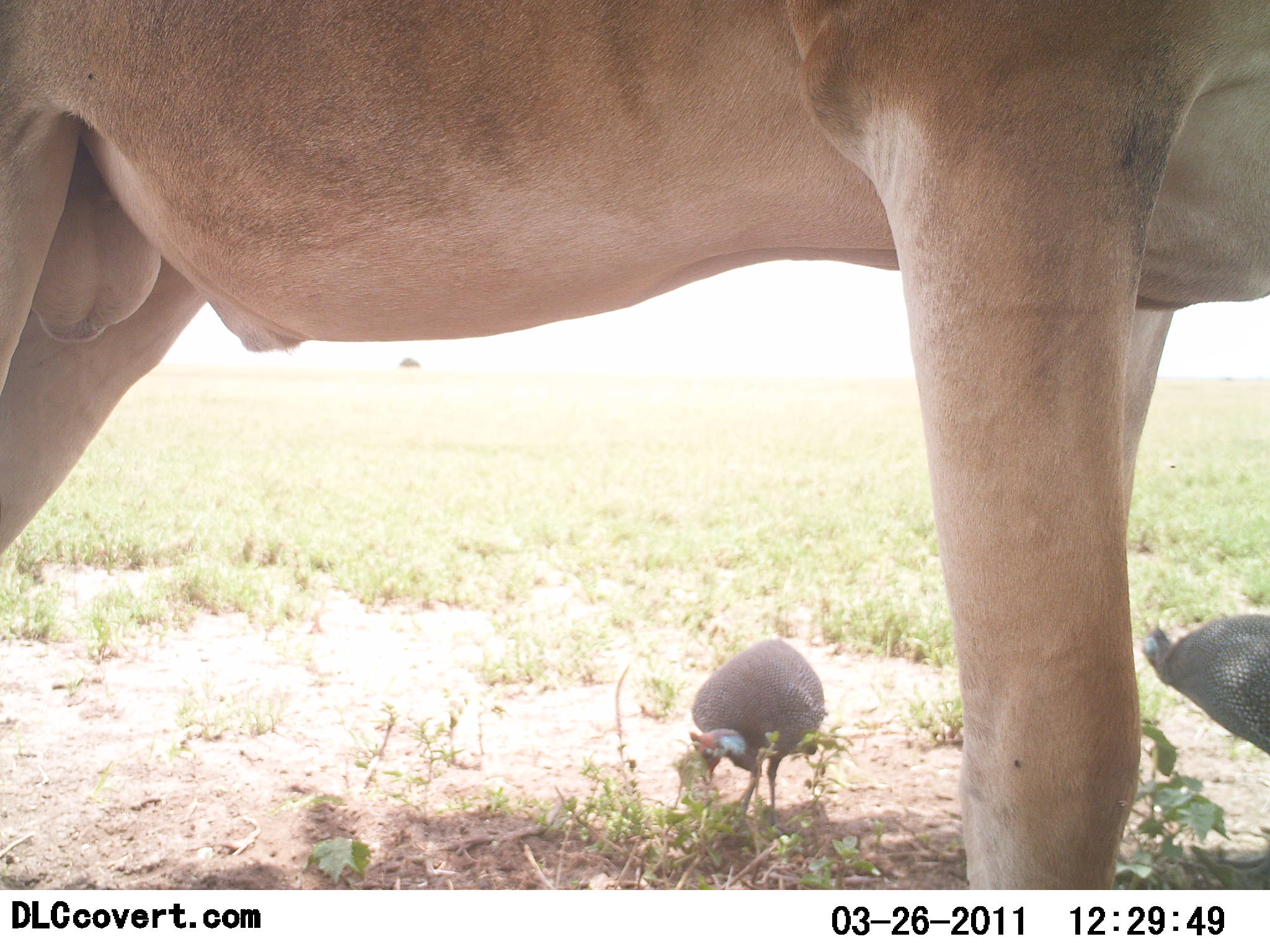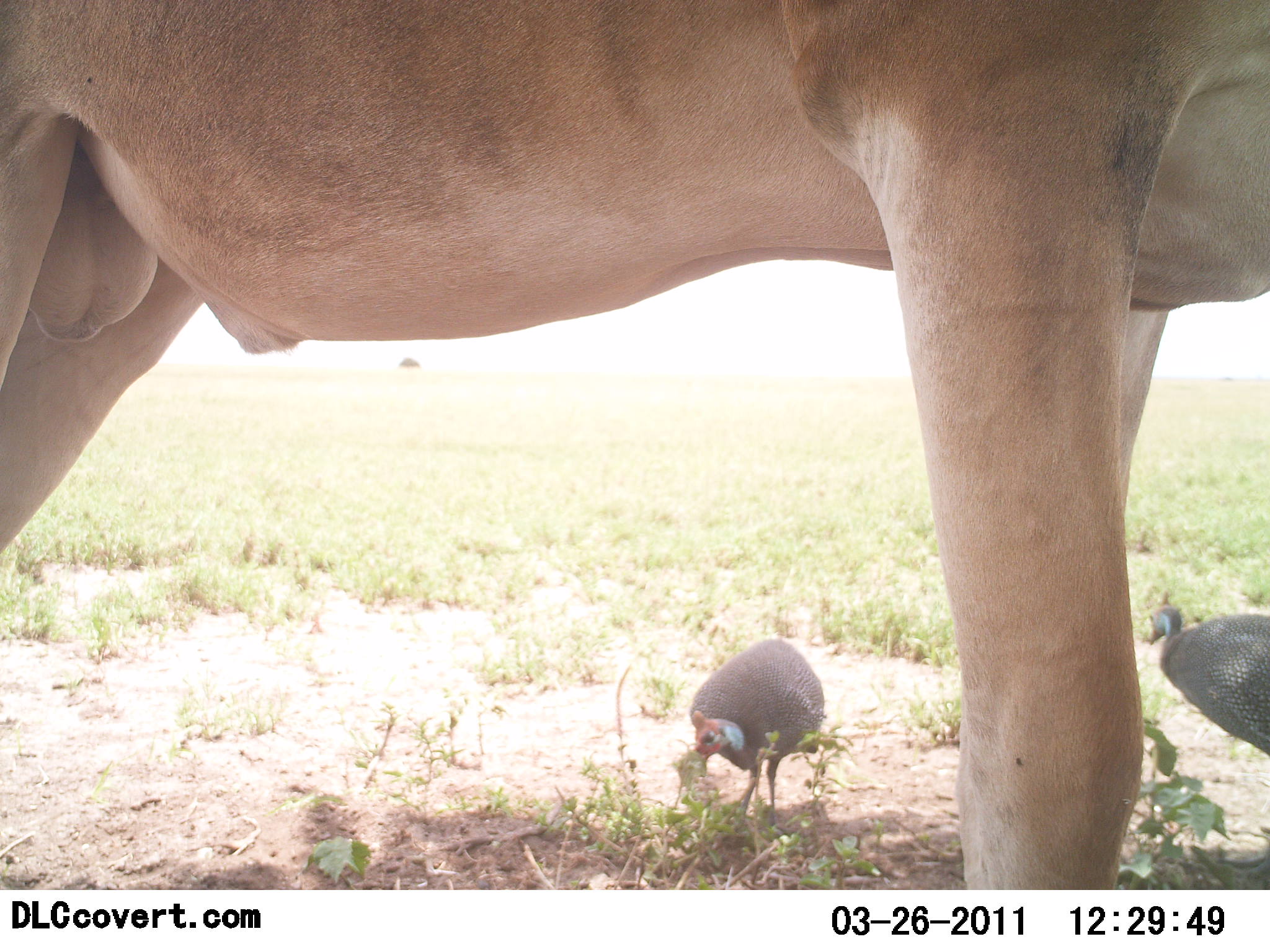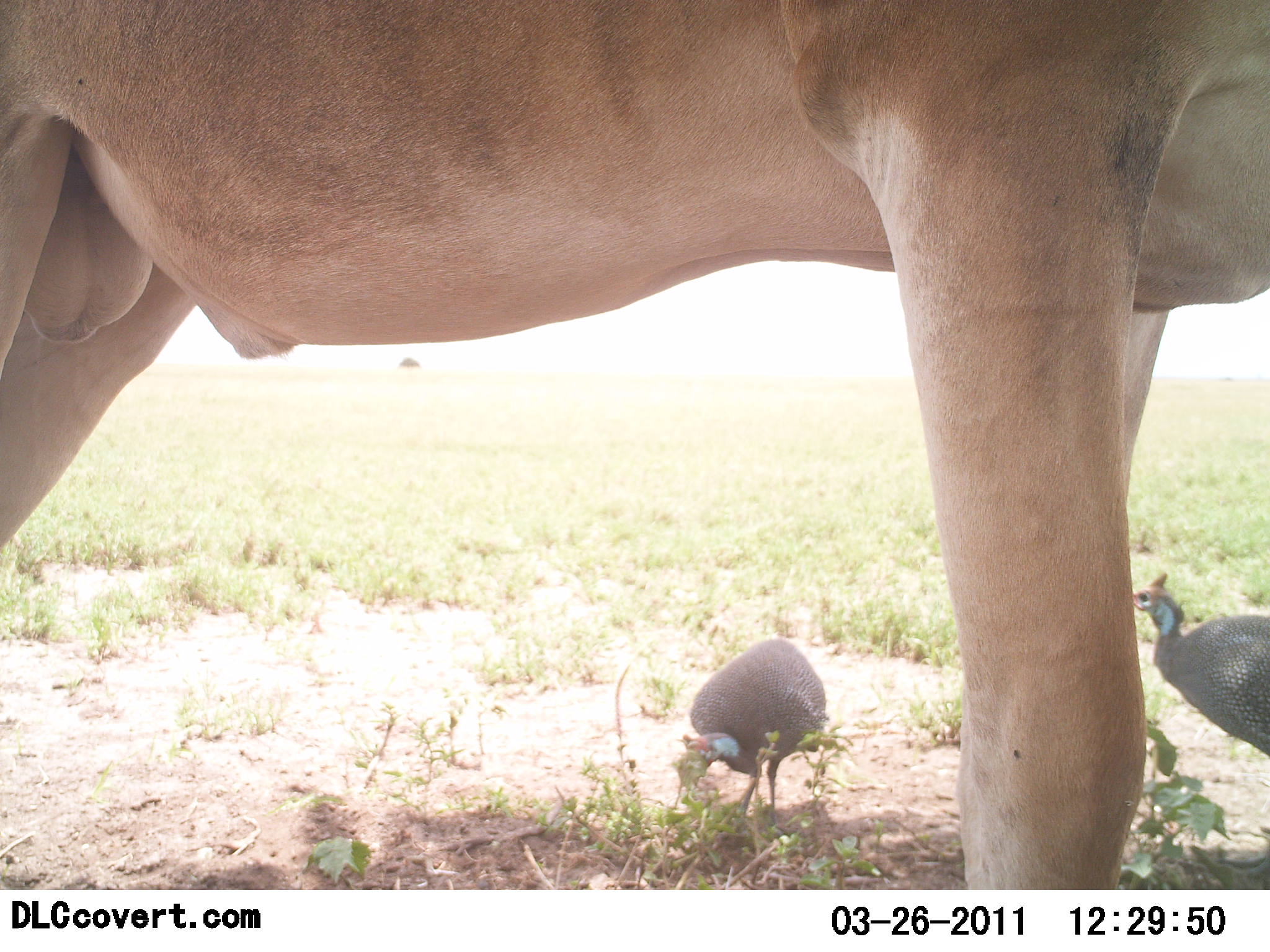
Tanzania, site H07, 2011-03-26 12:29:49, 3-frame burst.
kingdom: Animalia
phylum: Chordata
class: Aves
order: Galliformes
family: Numididae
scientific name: Numididae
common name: guinea fowl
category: guineafowl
Guineafowl (guinea fowl) (Numididae), count 2. Behavior (volunteer vote fractions): standing 45%, resting 0%, moving 0%, interacting 0%. Young present (vote fraction): 0%. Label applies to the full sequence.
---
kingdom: Animalia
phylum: Chordata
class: Mammalia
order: Artiodactyla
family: Bovidae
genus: Alcelaphus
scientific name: Alcelaphus buselaphus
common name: hartebeest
Hartebeest (Alcelaphus buselaphus), count 1. Behavior (volunteer vote fractions): standing 100%, resting 0%, moving 0%, interacting 0%. Young present (vote fraction): 0%. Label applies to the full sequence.